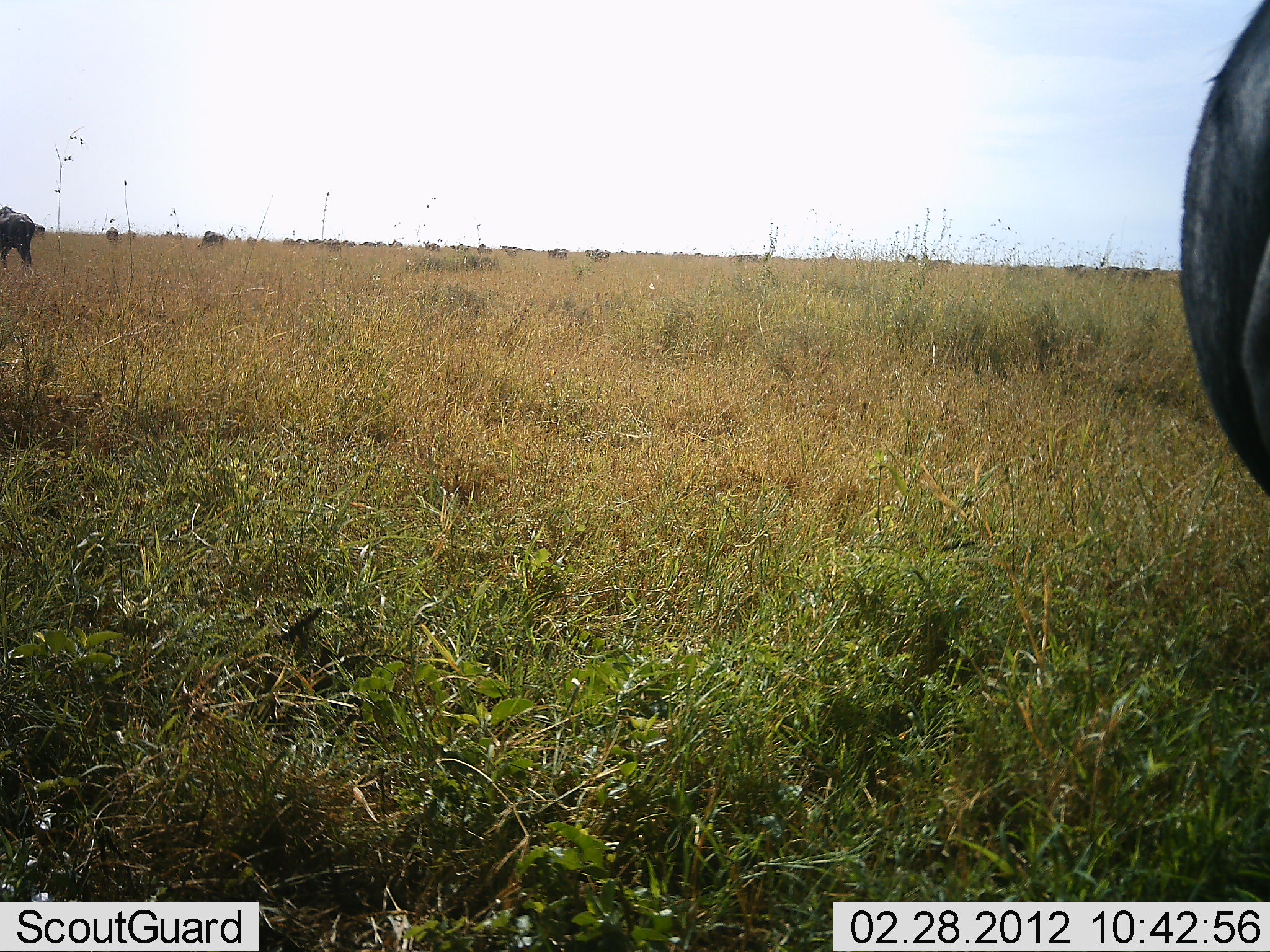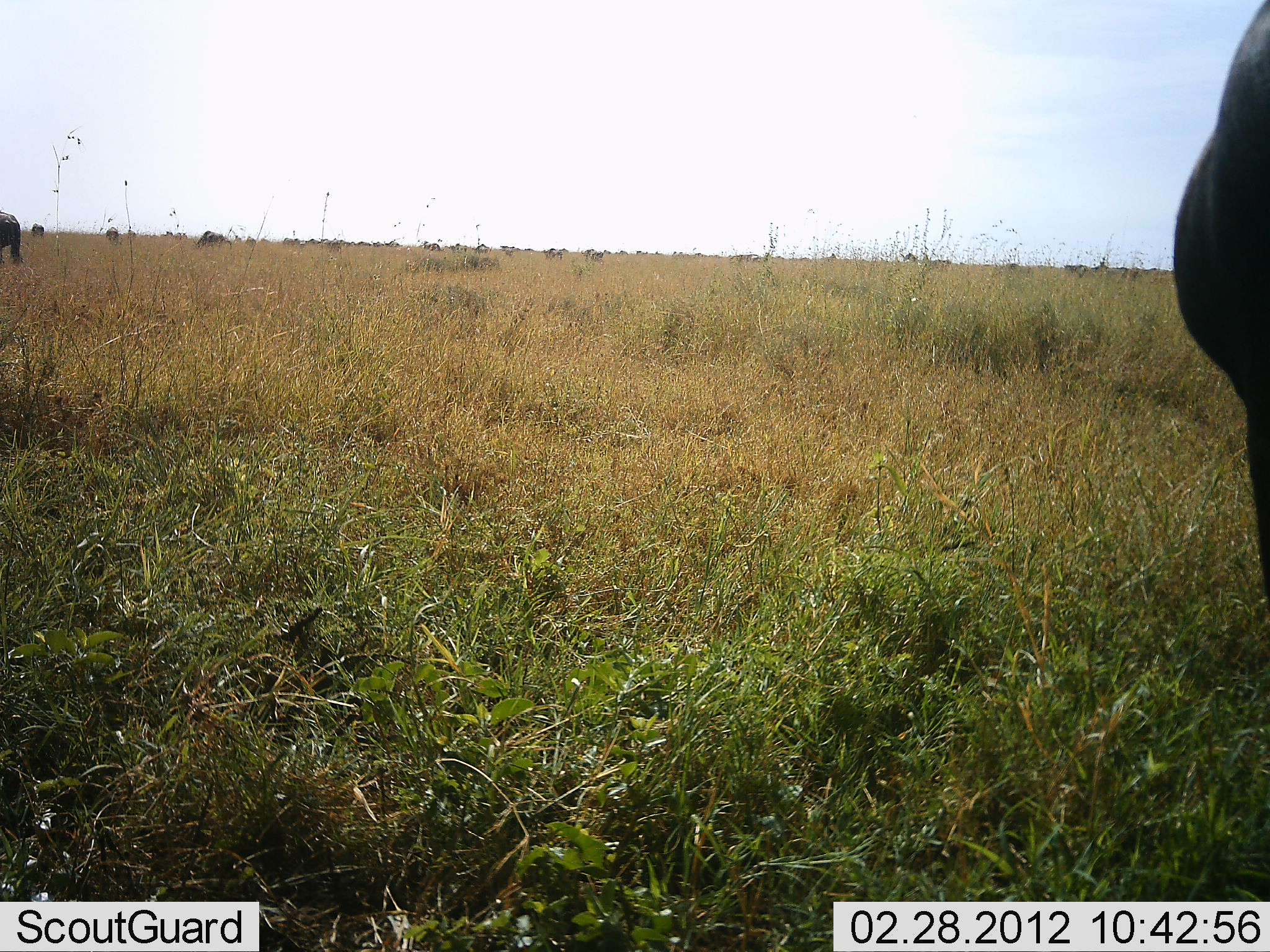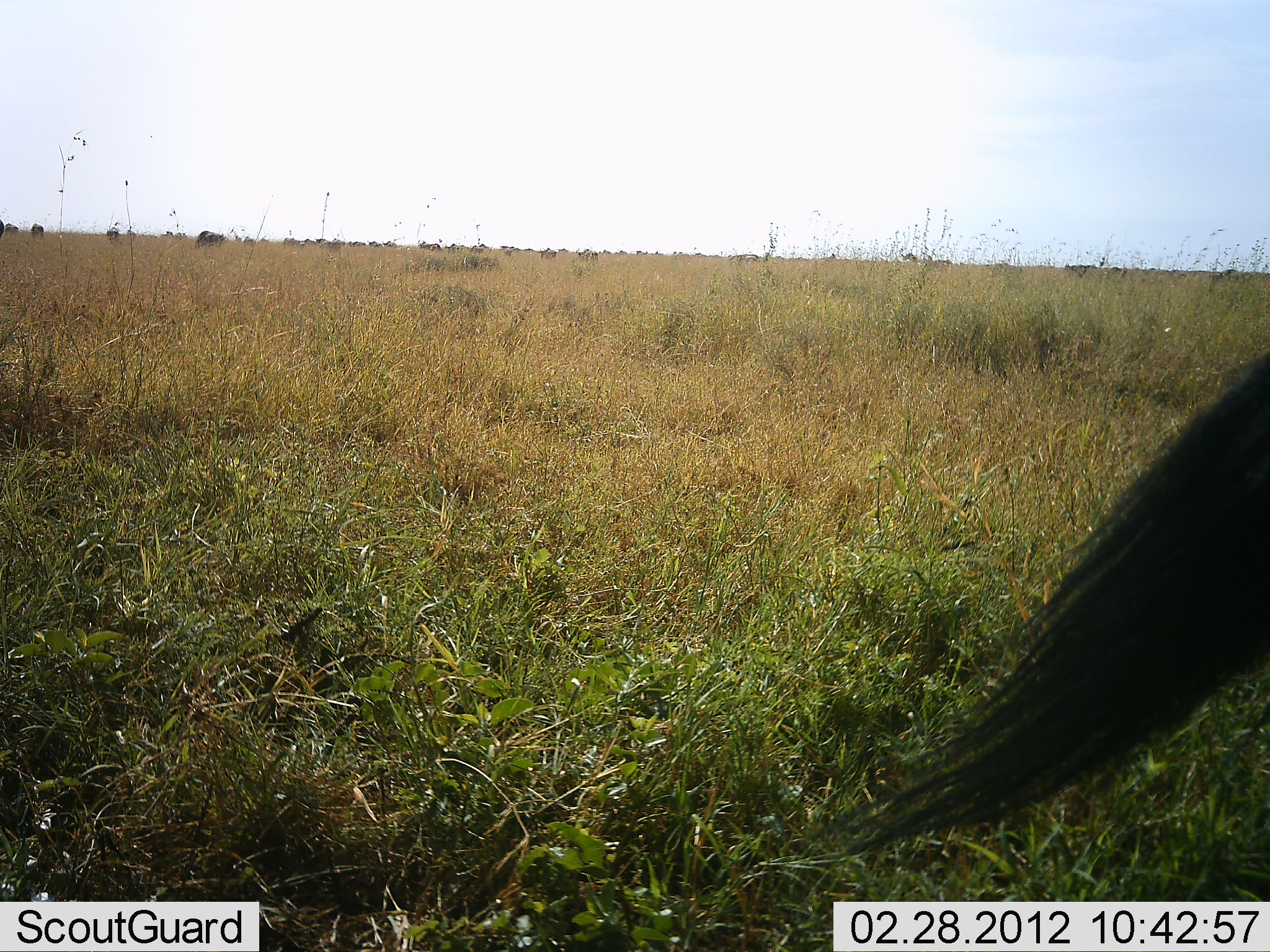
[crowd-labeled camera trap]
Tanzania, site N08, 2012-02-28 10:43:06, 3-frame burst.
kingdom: Animalia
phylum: Chordata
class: Mammalia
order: Artiodactyla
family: Bovidae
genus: Connochaetes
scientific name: Connochaetes taurinus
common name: blue wildebeest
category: wildebeest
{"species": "wildebeest (blue wildebeest) (Connochaetes taurinus)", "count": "11-50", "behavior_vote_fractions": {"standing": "53%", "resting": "0%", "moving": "59%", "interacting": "0%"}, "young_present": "0%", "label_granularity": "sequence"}